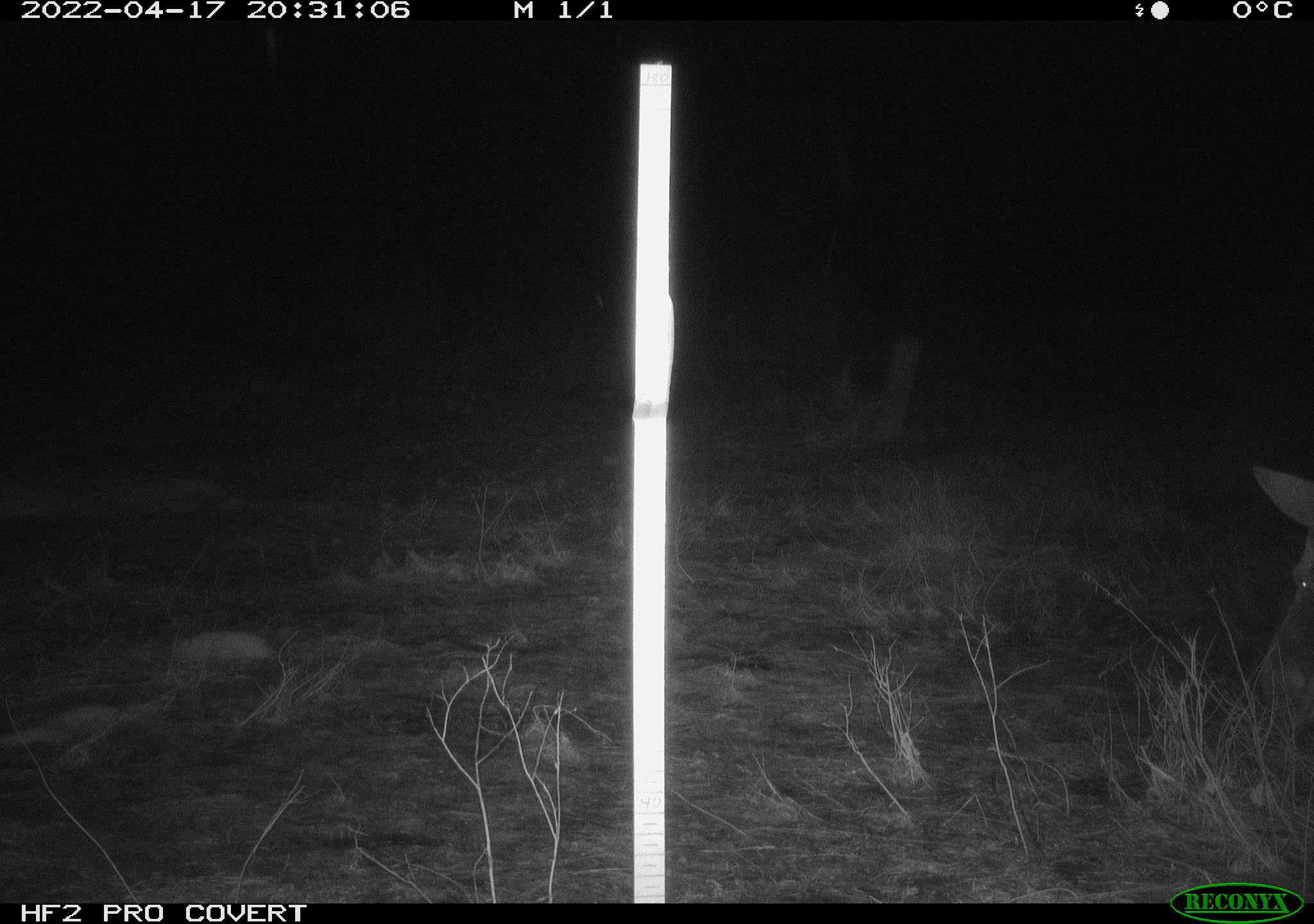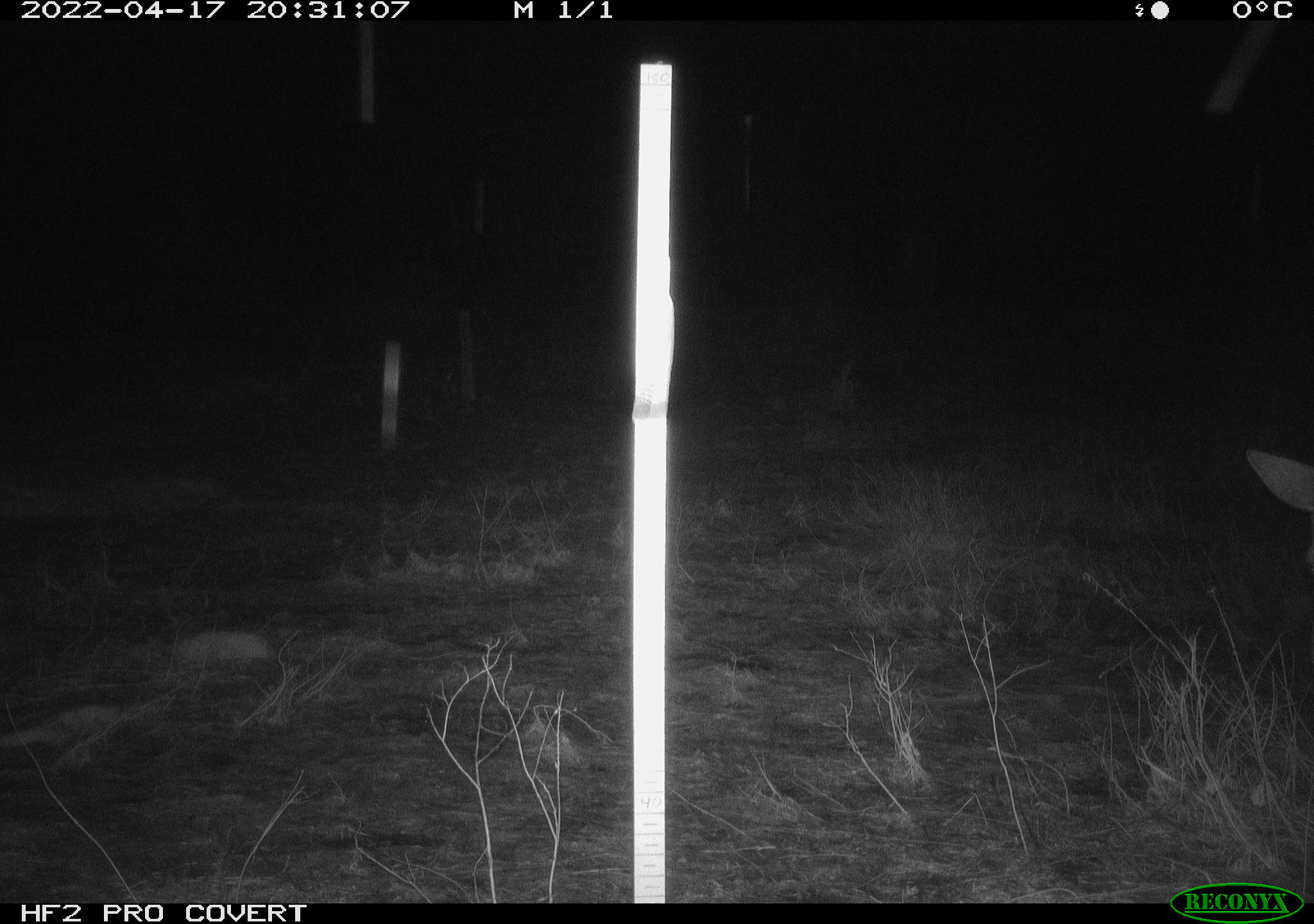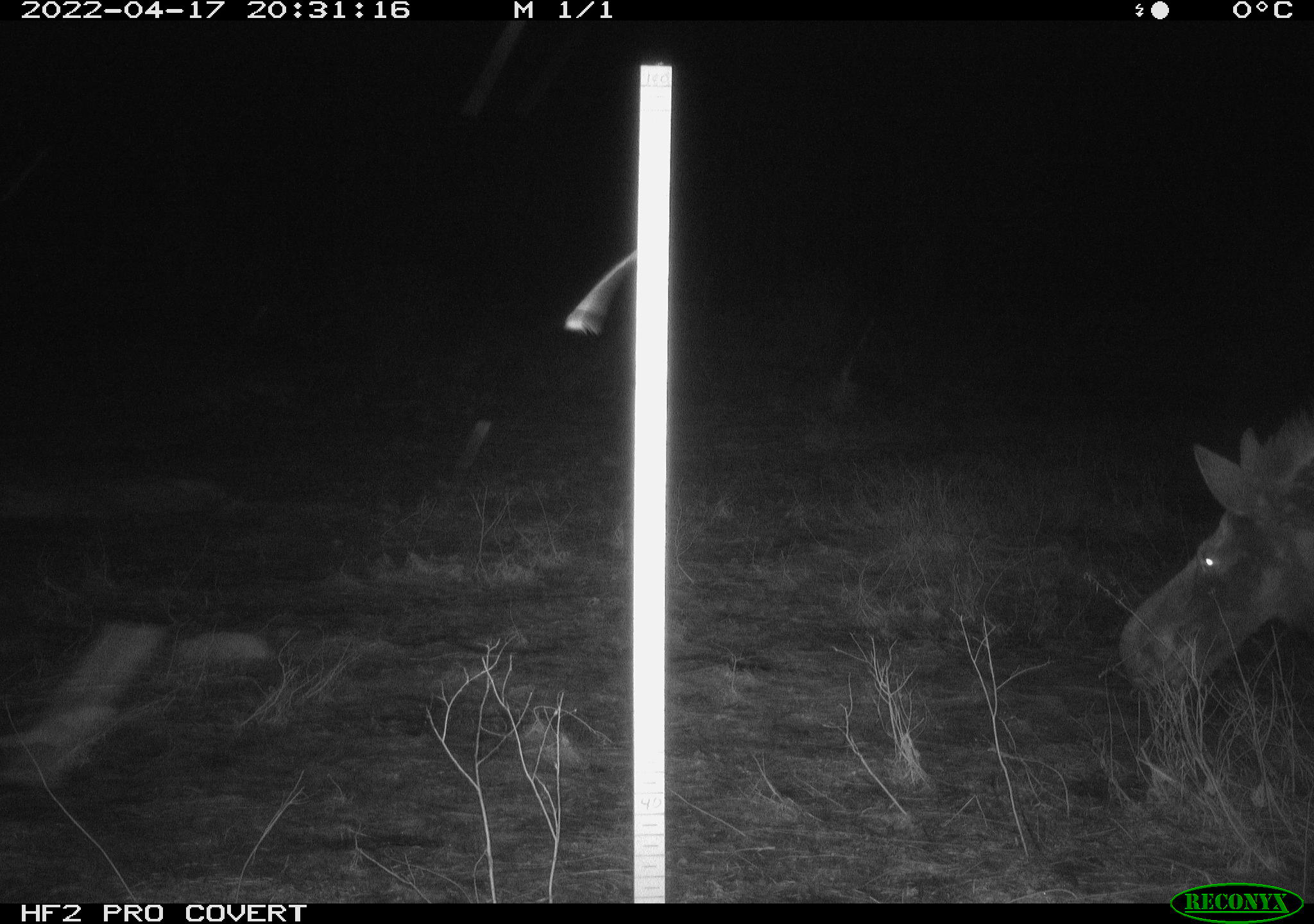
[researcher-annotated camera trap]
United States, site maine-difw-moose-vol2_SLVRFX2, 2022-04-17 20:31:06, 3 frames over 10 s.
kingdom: Animalia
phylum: Chordata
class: Mammalia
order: Artiodactyla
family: Cervidae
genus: Alces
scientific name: Alces alces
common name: moose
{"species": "moose (Alces alces)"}